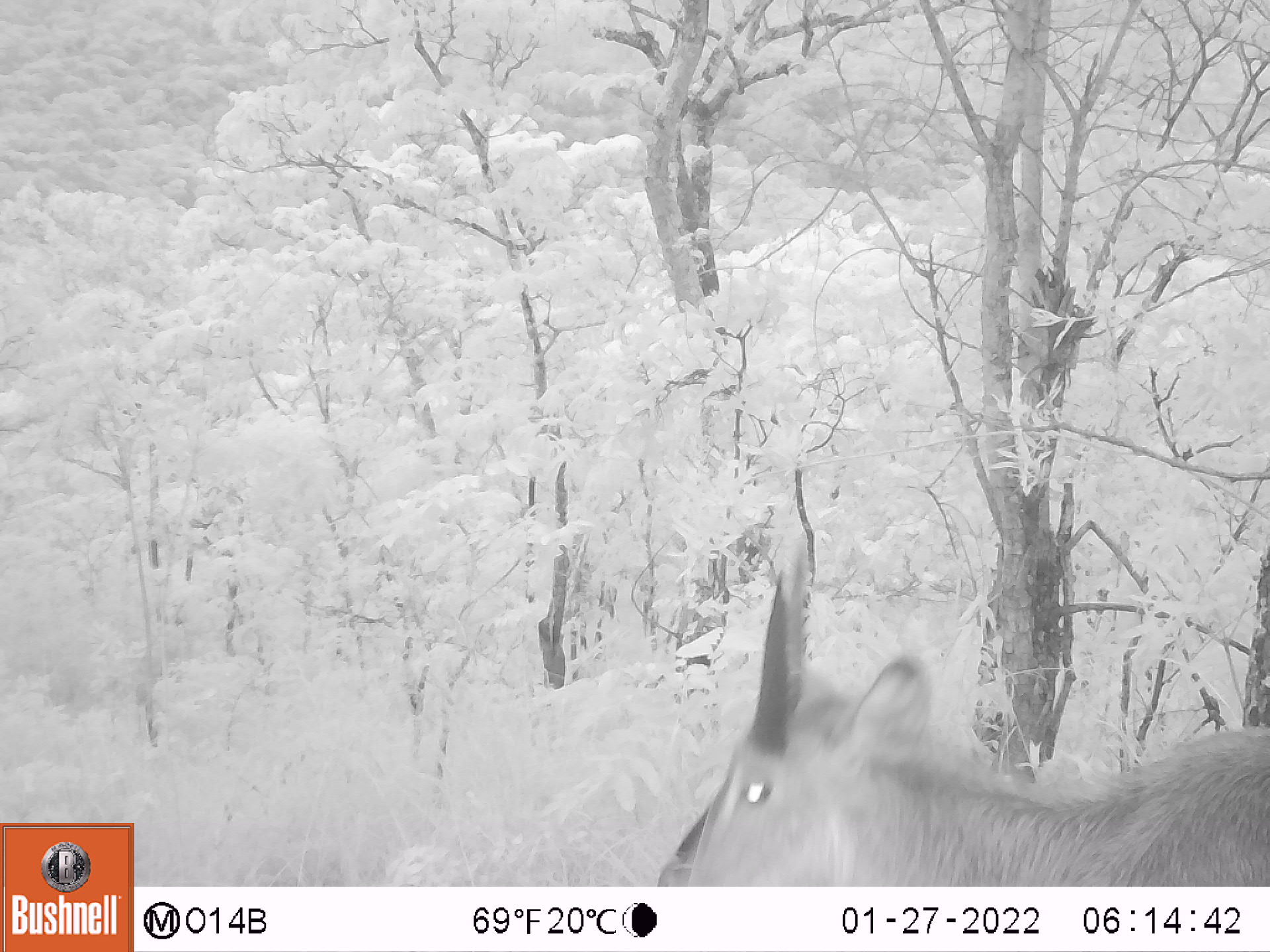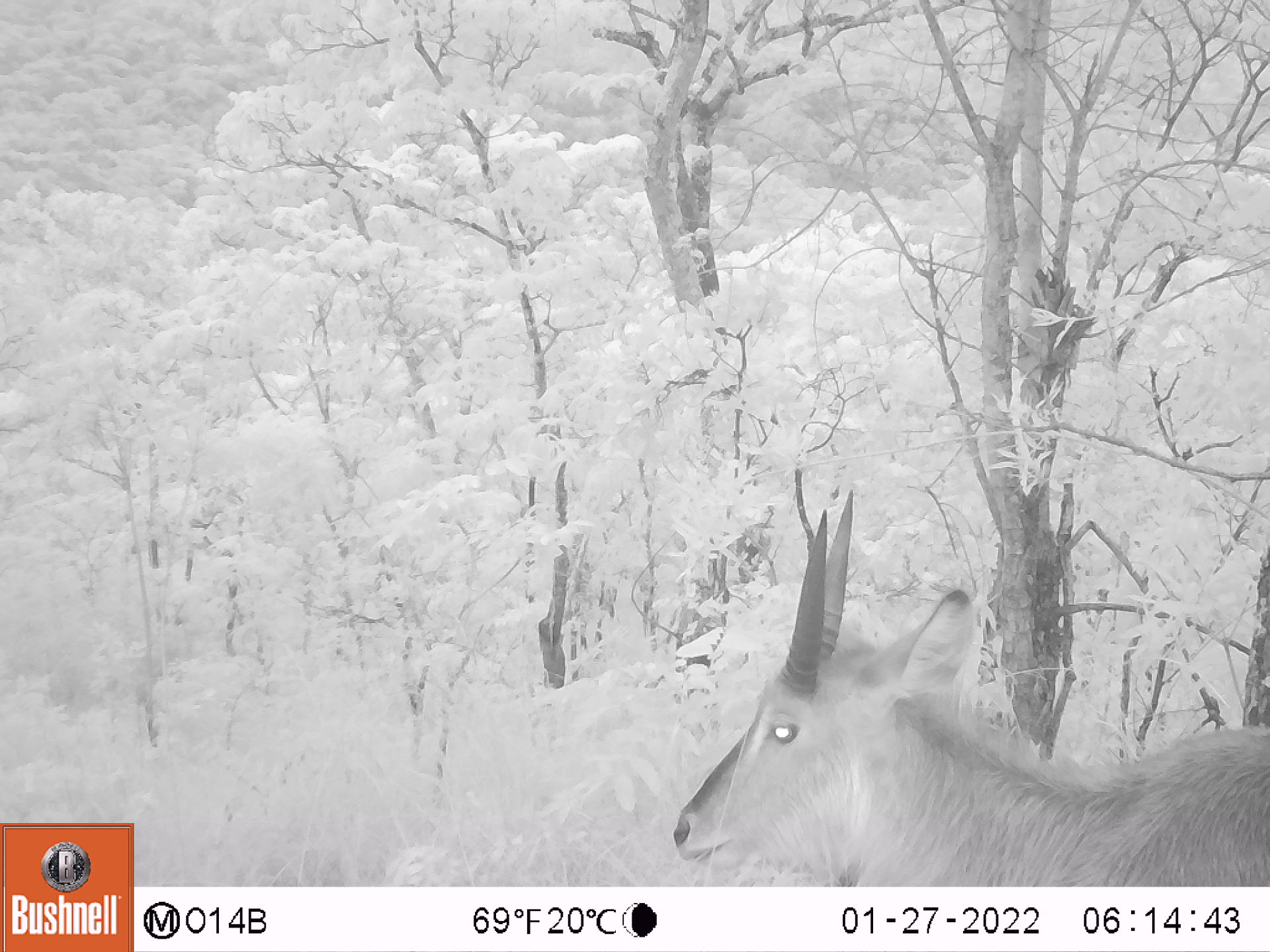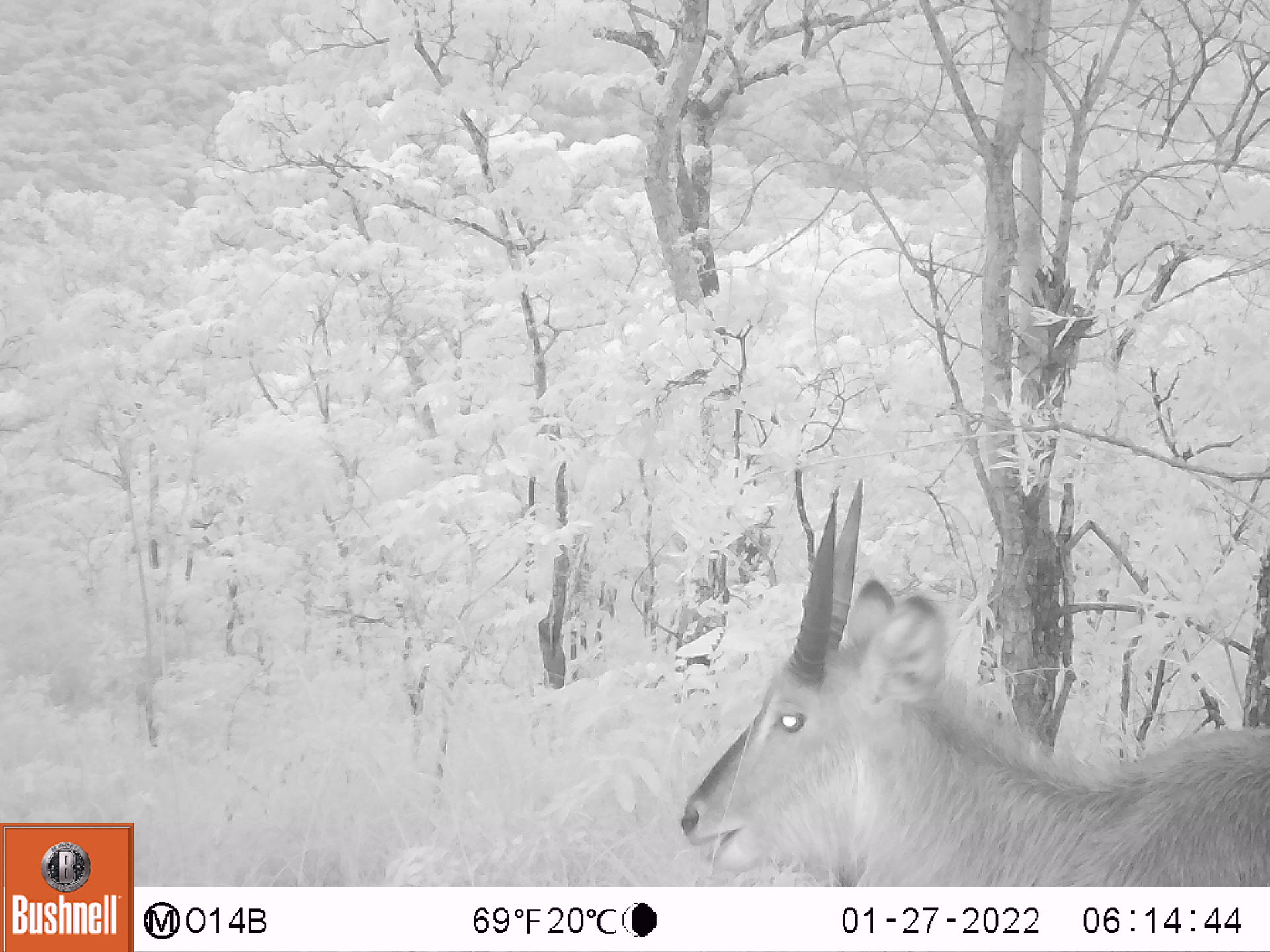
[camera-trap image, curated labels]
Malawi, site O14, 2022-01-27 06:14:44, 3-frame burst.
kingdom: Animalia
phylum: Chordata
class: Mammalia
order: Artiodactyla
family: Bovidae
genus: Kobus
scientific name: Kobus ellipsiprymnus ellipsiprymnus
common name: common waterbuck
Common waterbuck (Kobus ellipsiprymnus ellipsiprymnus), count 1.